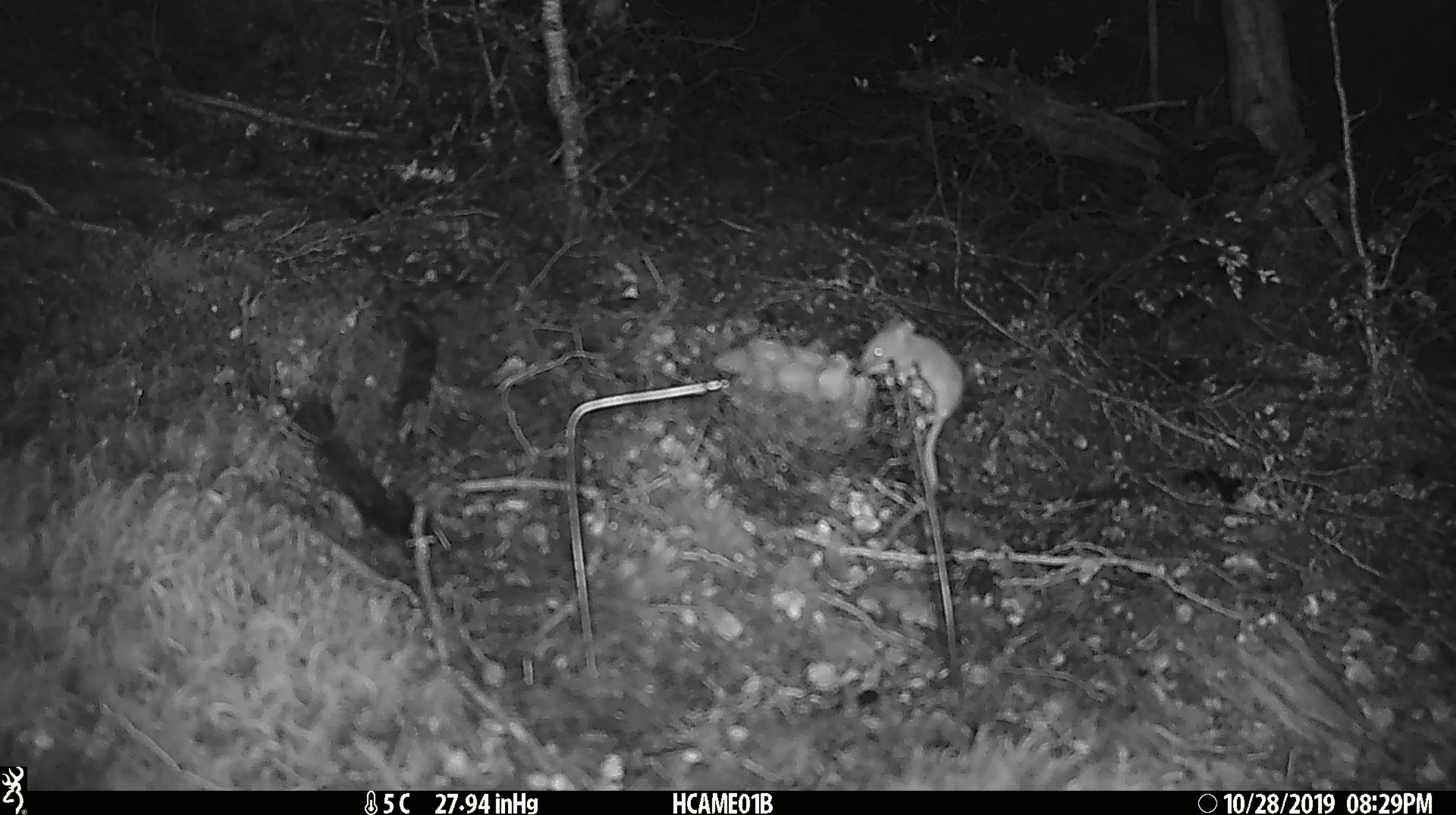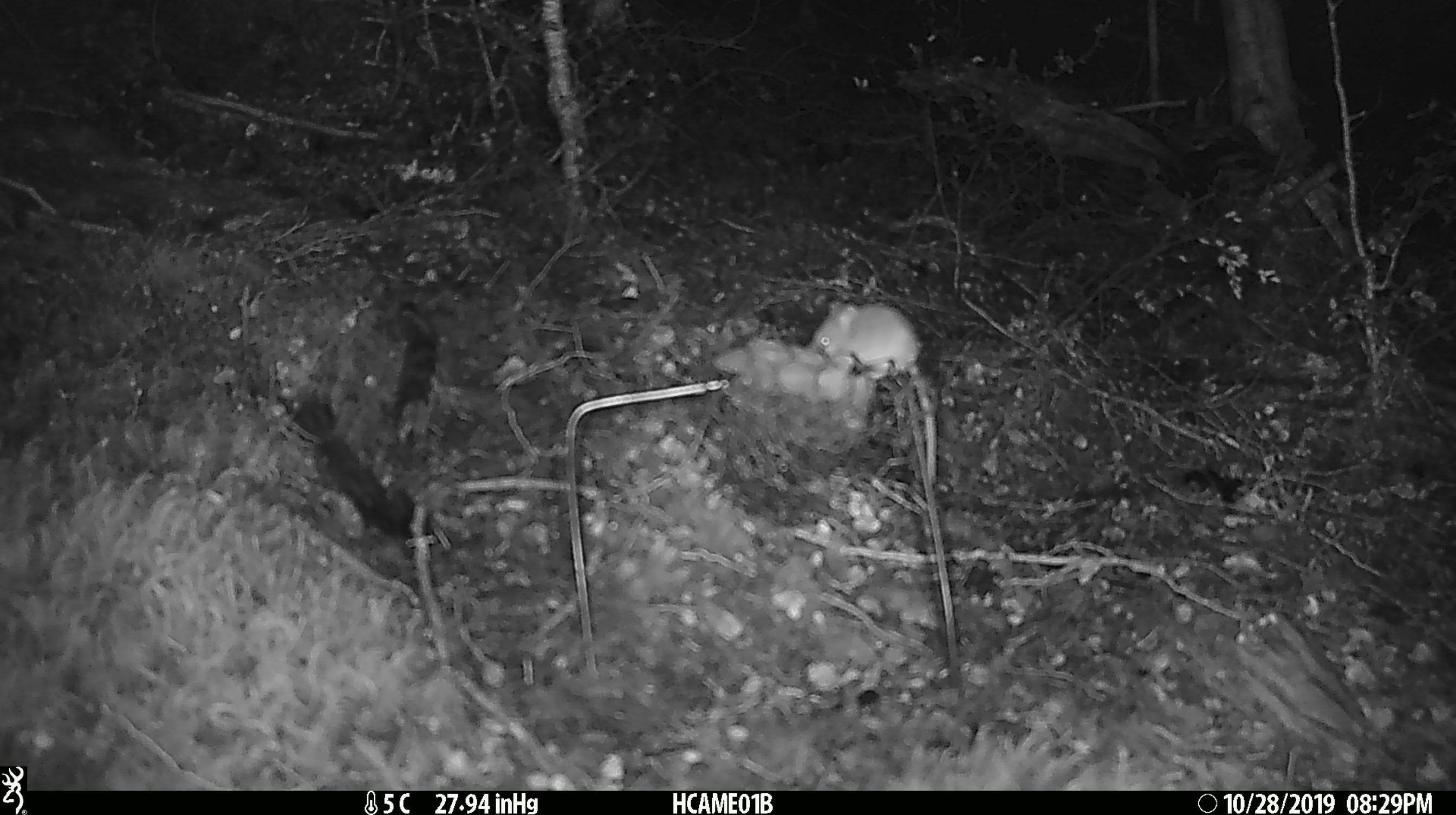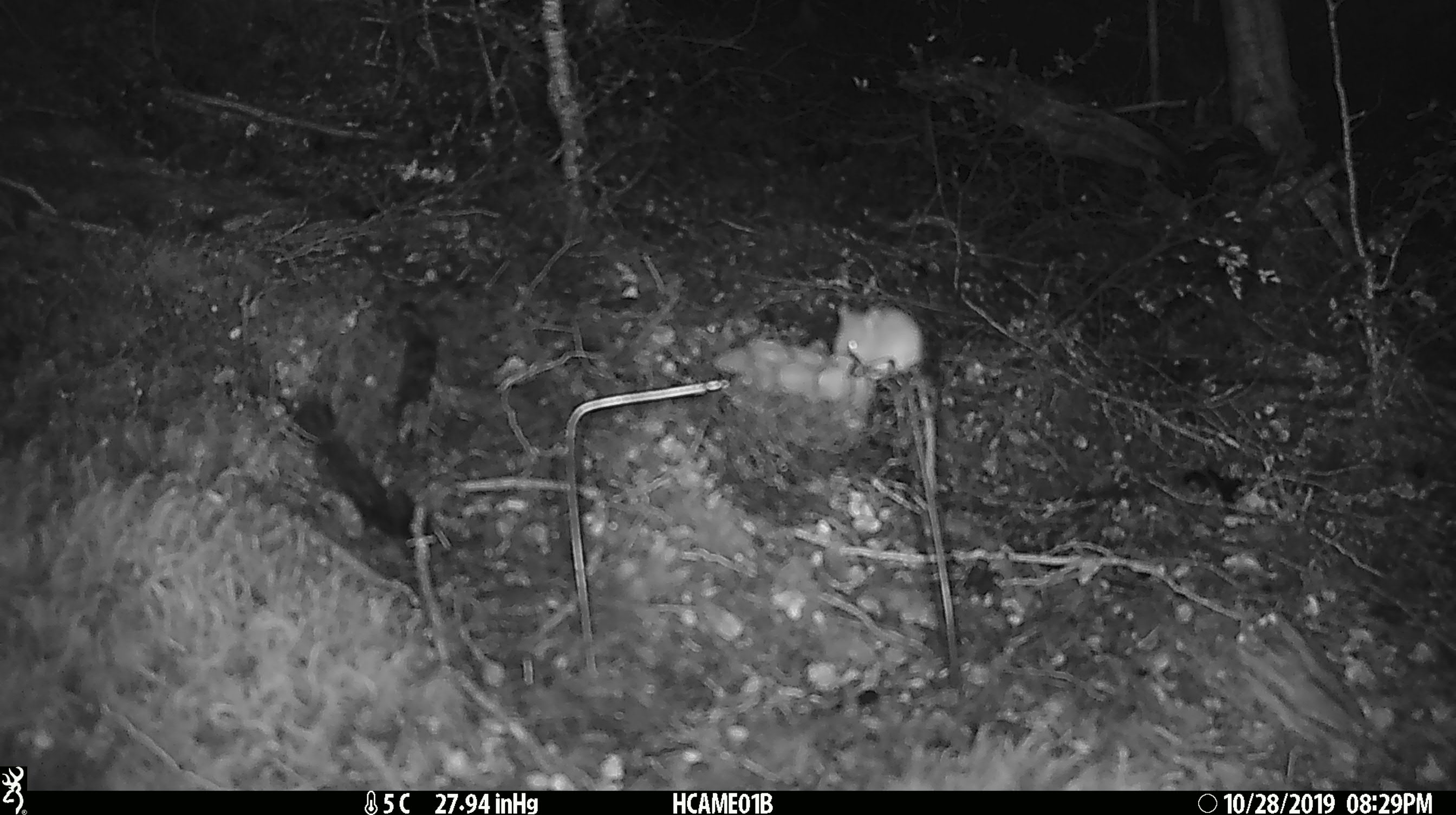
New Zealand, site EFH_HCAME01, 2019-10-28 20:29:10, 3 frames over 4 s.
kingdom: Animalia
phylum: Chordata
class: Mammalia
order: Rodentia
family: Muridae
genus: Mus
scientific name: Mus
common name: mouse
Mouse (Mus).